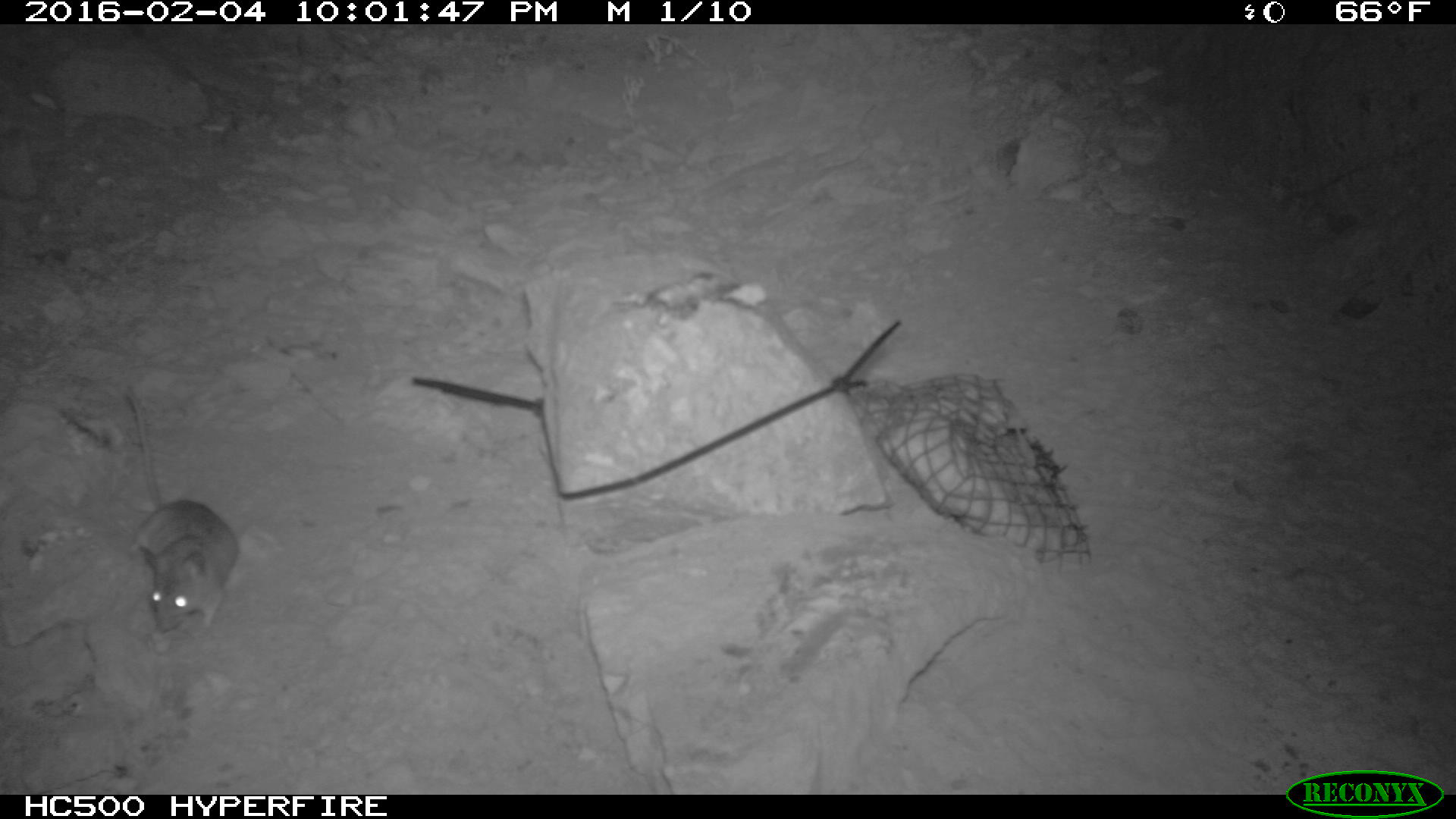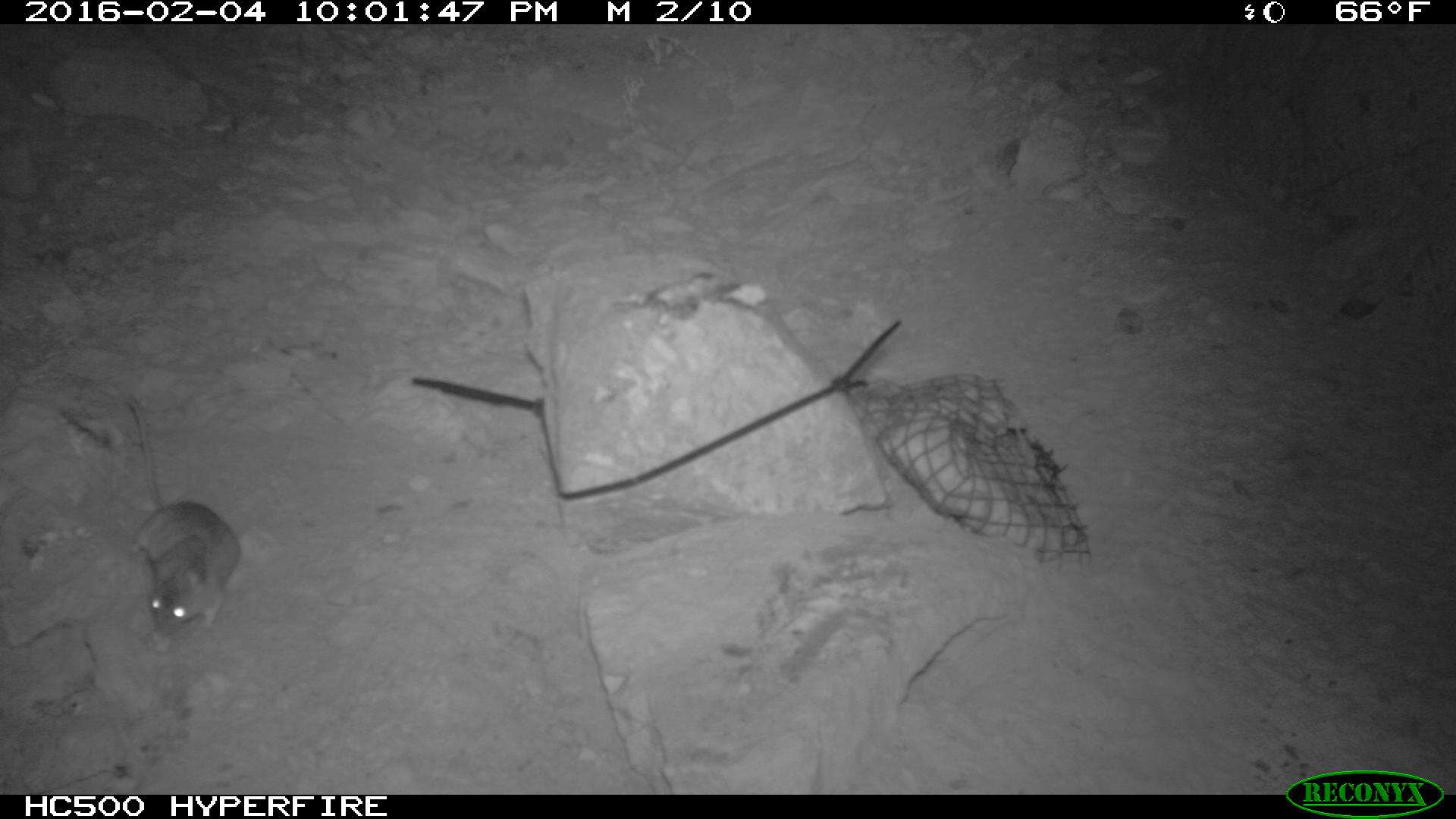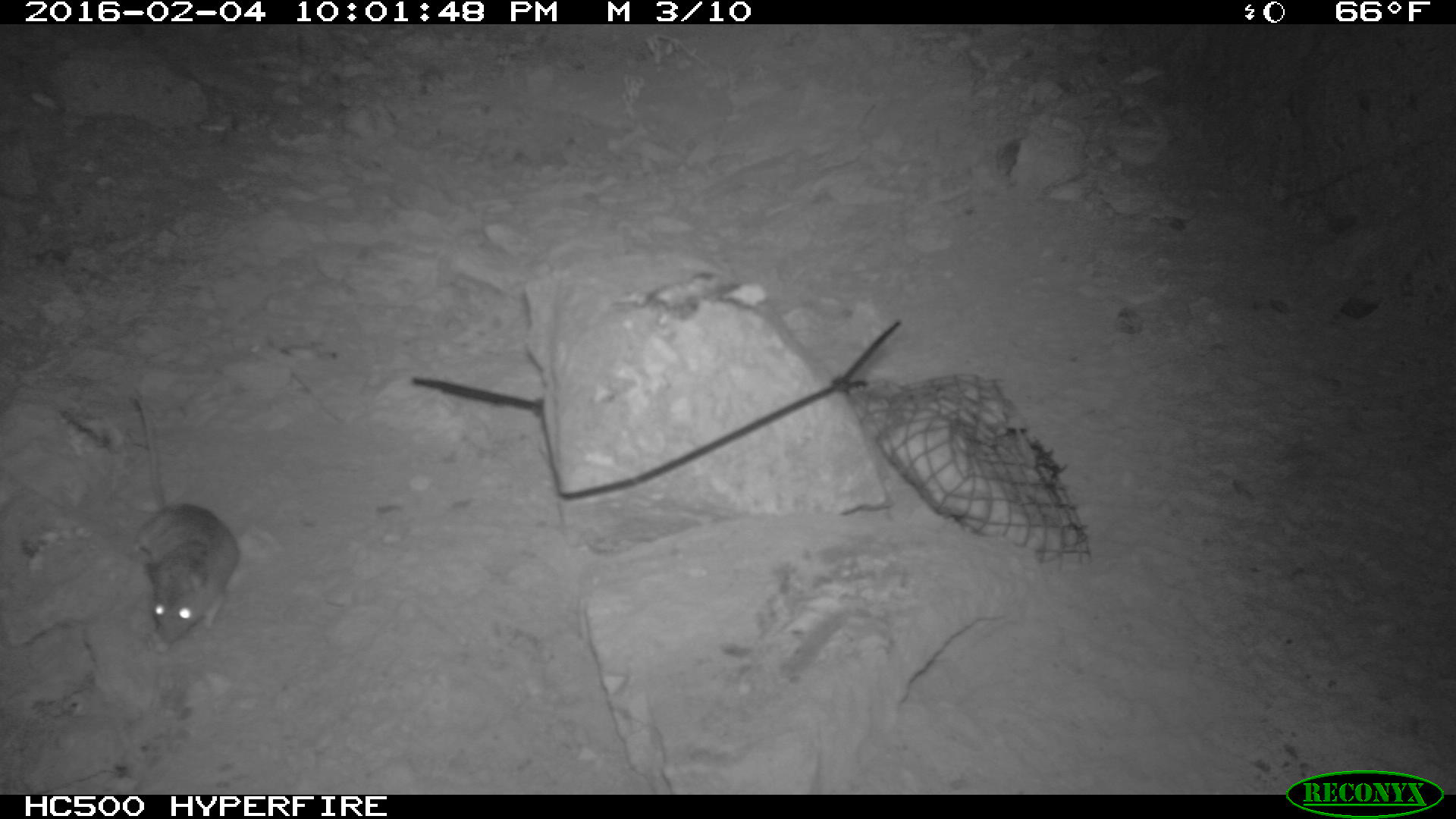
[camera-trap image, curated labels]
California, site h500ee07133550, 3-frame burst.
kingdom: Animalia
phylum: Chordata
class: Mammalia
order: Rodentia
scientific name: Rodentia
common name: rodent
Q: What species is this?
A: Rodent (Rodentia).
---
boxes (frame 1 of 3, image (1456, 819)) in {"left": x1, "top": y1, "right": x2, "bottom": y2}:
rodent: {"left": 124, "top": 388, "right": 238, "bottom": 632}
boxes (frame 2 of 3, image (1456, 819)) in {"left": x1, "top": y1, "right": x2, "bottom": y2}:
rodent: {"left": 121, "top": 396, "right": 239, "bottom": 640}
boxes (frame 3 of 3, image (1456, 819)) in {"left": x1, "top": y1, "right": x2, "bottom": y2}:
rodent: {"left": 134, "top": 397, "right": 240, "bottom": 644}